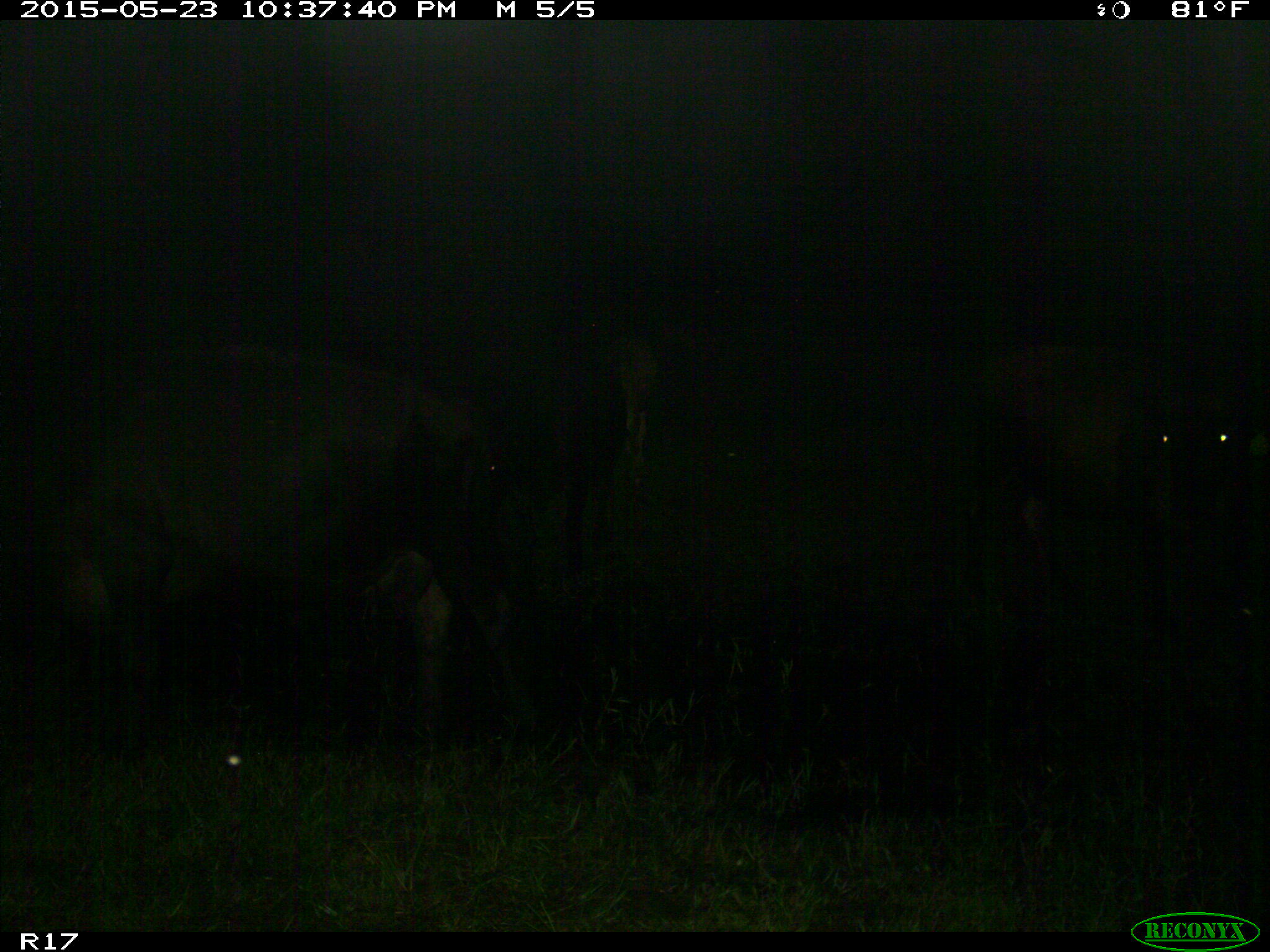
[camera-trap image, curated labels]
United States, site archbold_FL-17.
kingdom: Animalia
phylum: Chordata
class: Mammalia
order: Artiodactyla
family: Bovidae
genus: Bos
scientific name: Bos taurus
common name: domestic cow